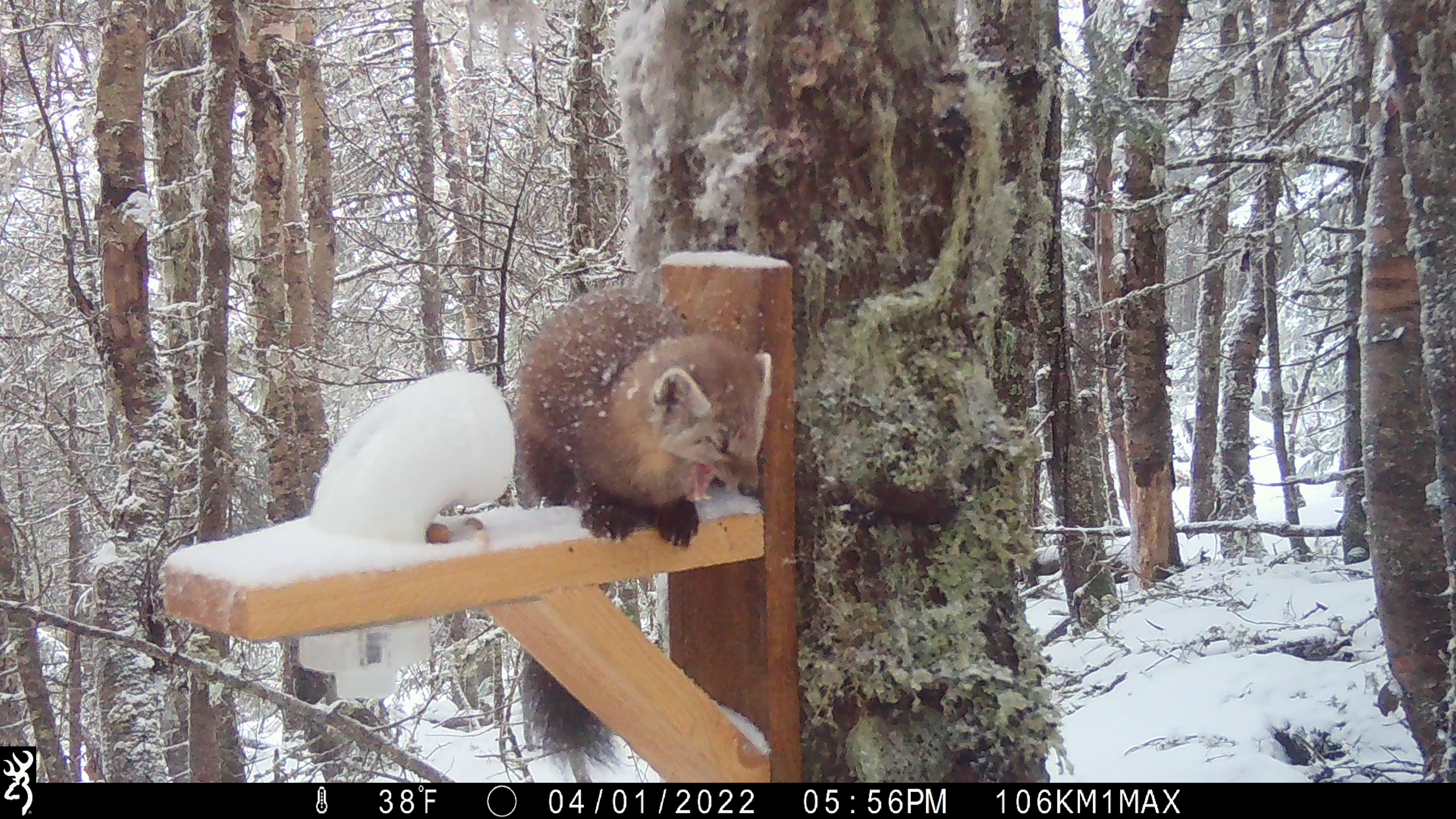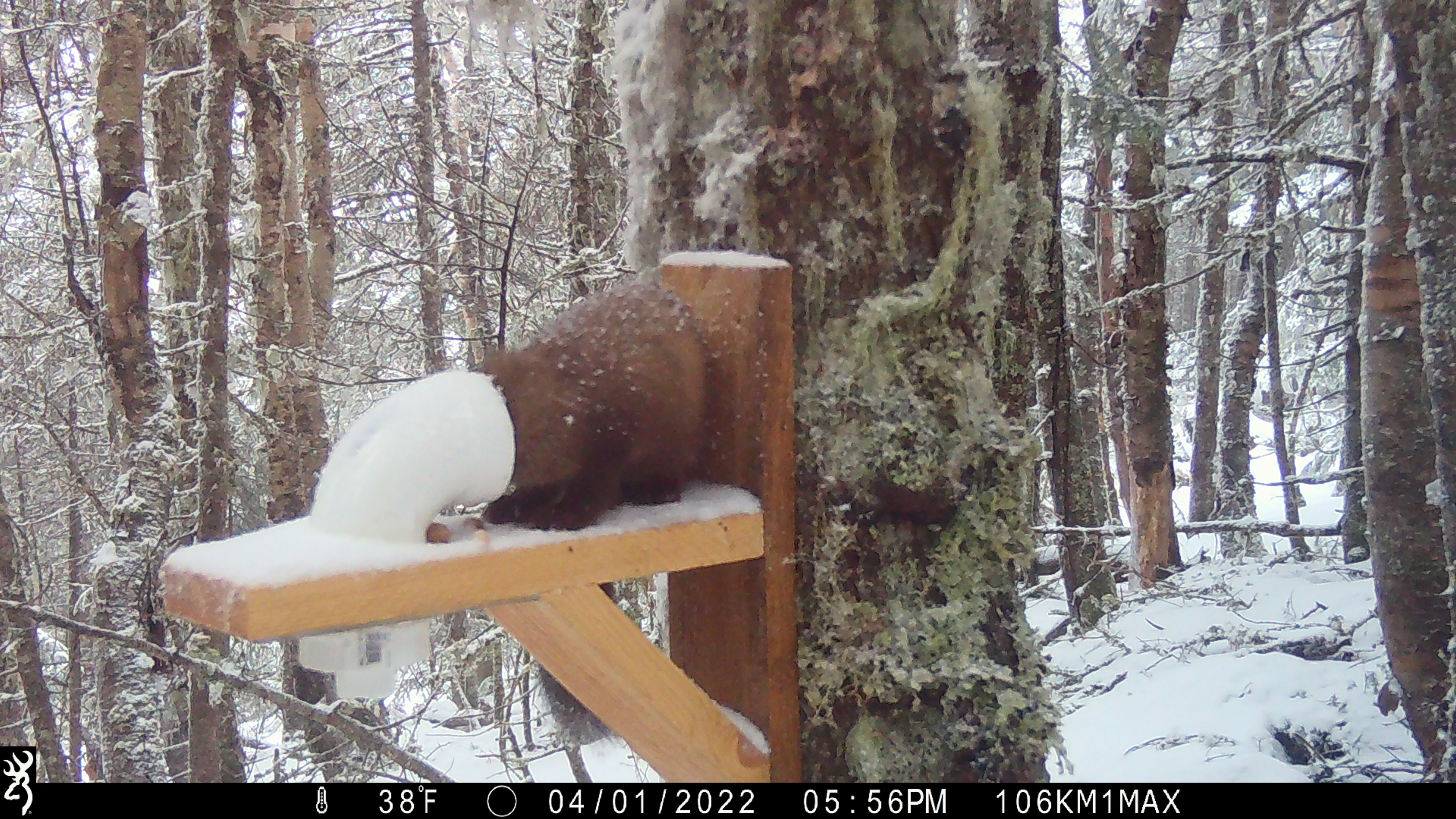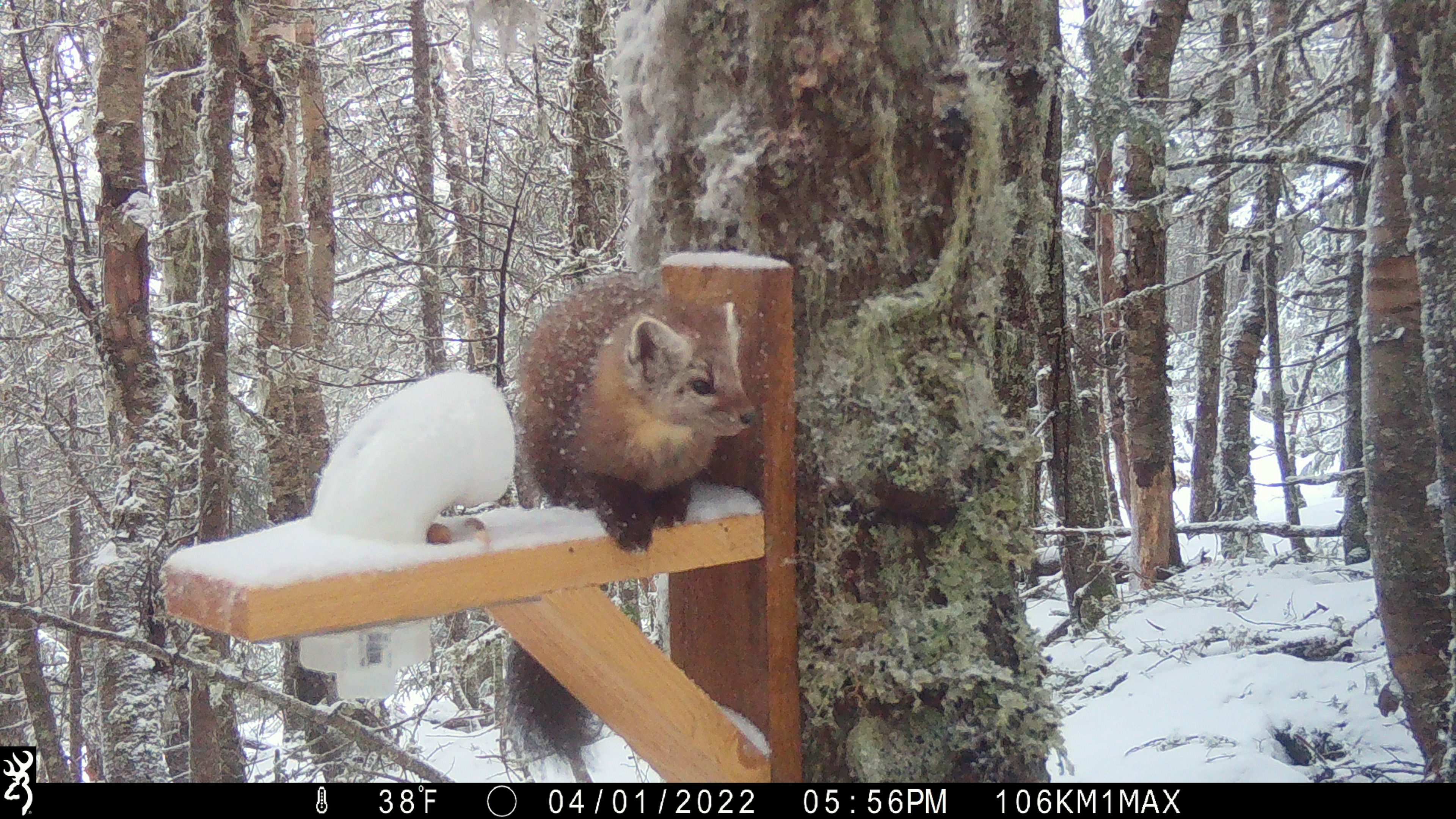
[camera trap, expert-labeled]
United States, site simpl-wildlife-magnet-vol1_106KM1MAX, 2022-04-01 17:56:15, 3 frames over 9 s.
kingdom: Animalia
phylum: Chordata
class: Mammalia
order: Carnivora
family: Mustelidae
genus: Martes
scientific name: Martes americana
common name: american marten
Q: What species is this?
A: American marten (Martes americana).